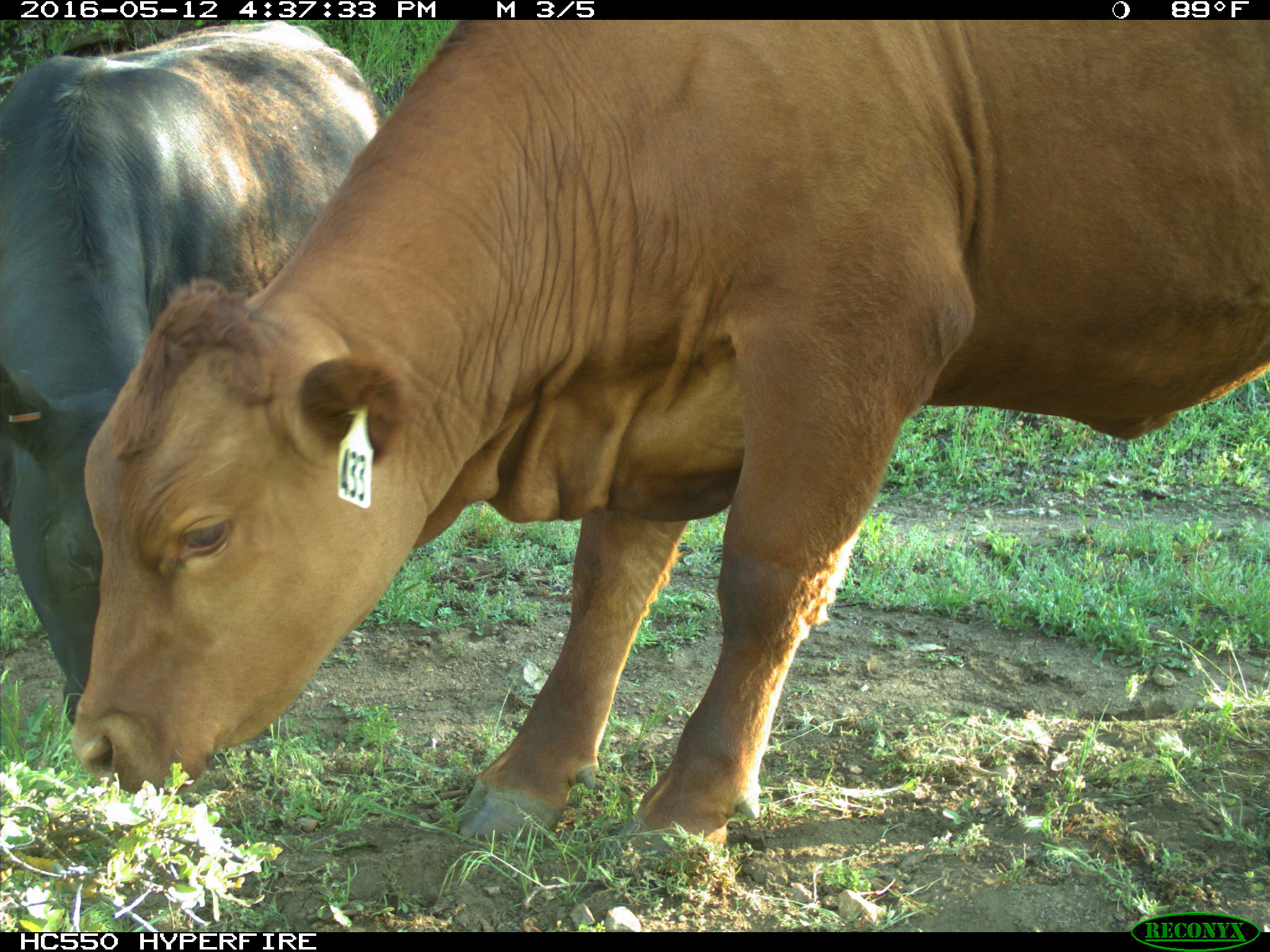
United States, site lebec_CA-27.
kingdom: Animalia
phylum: Chordata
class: Mammalia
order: Artiodactyla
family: Bovidae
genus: Bos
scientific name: Bos taurus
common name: domestic cow